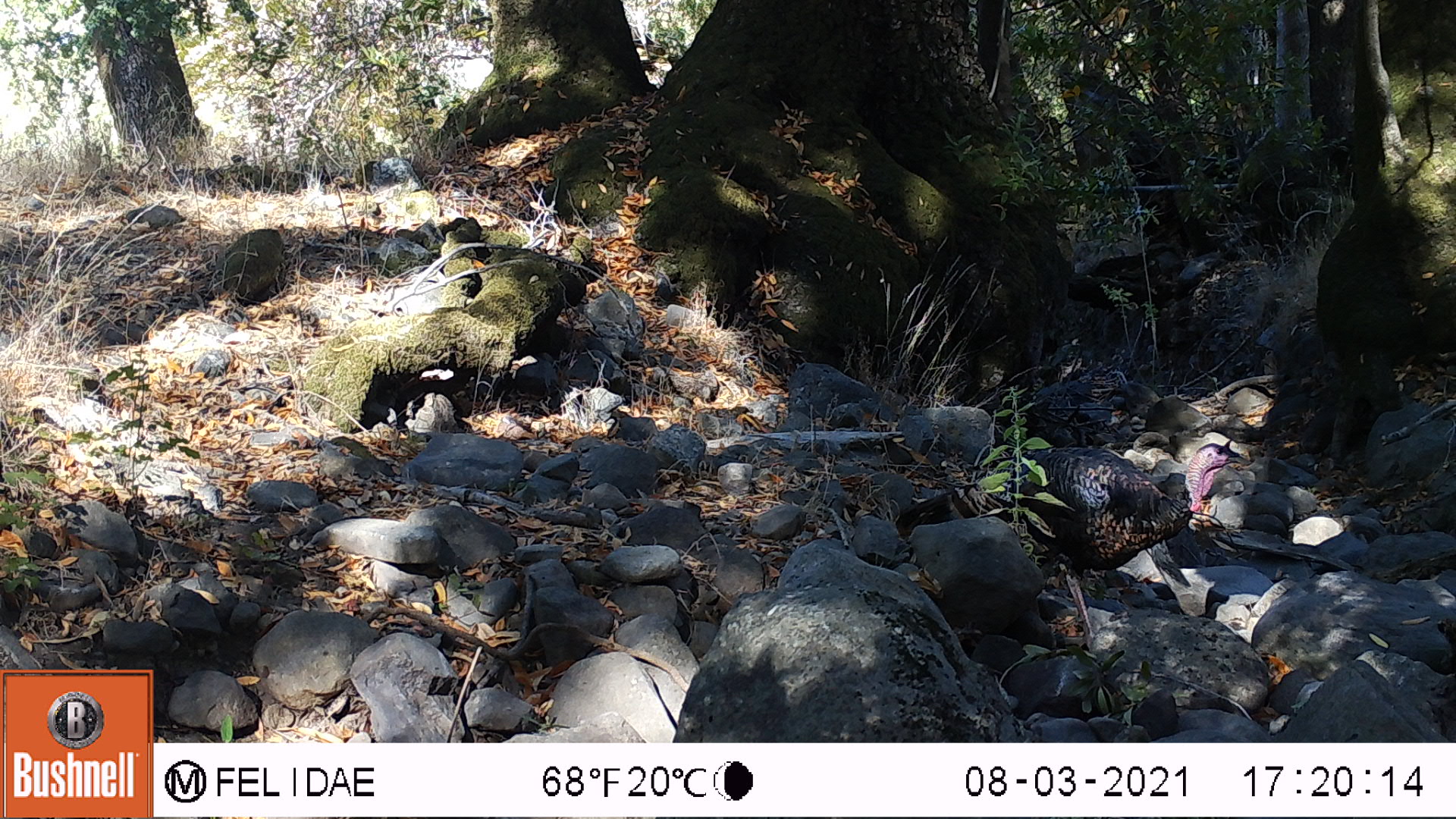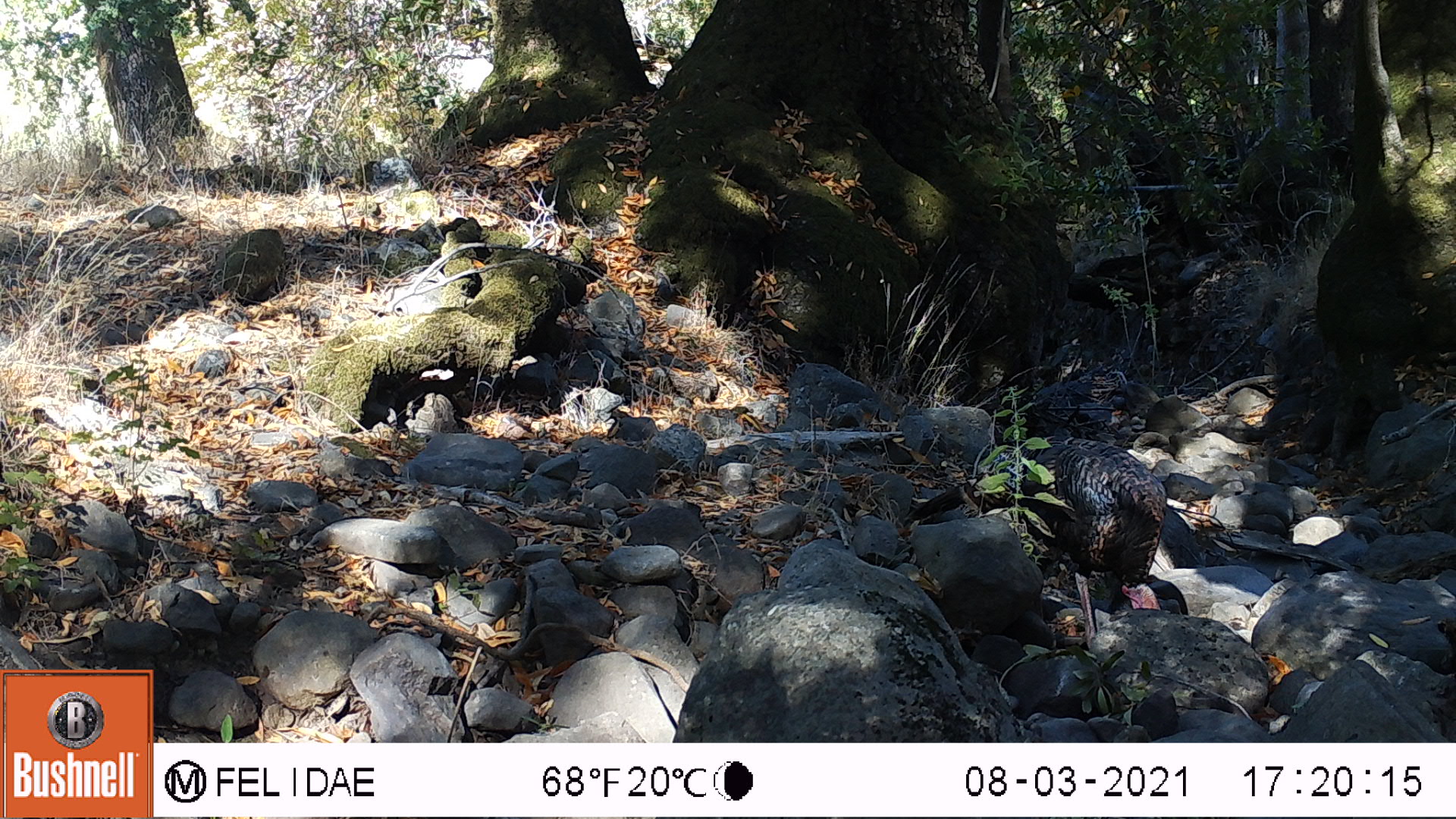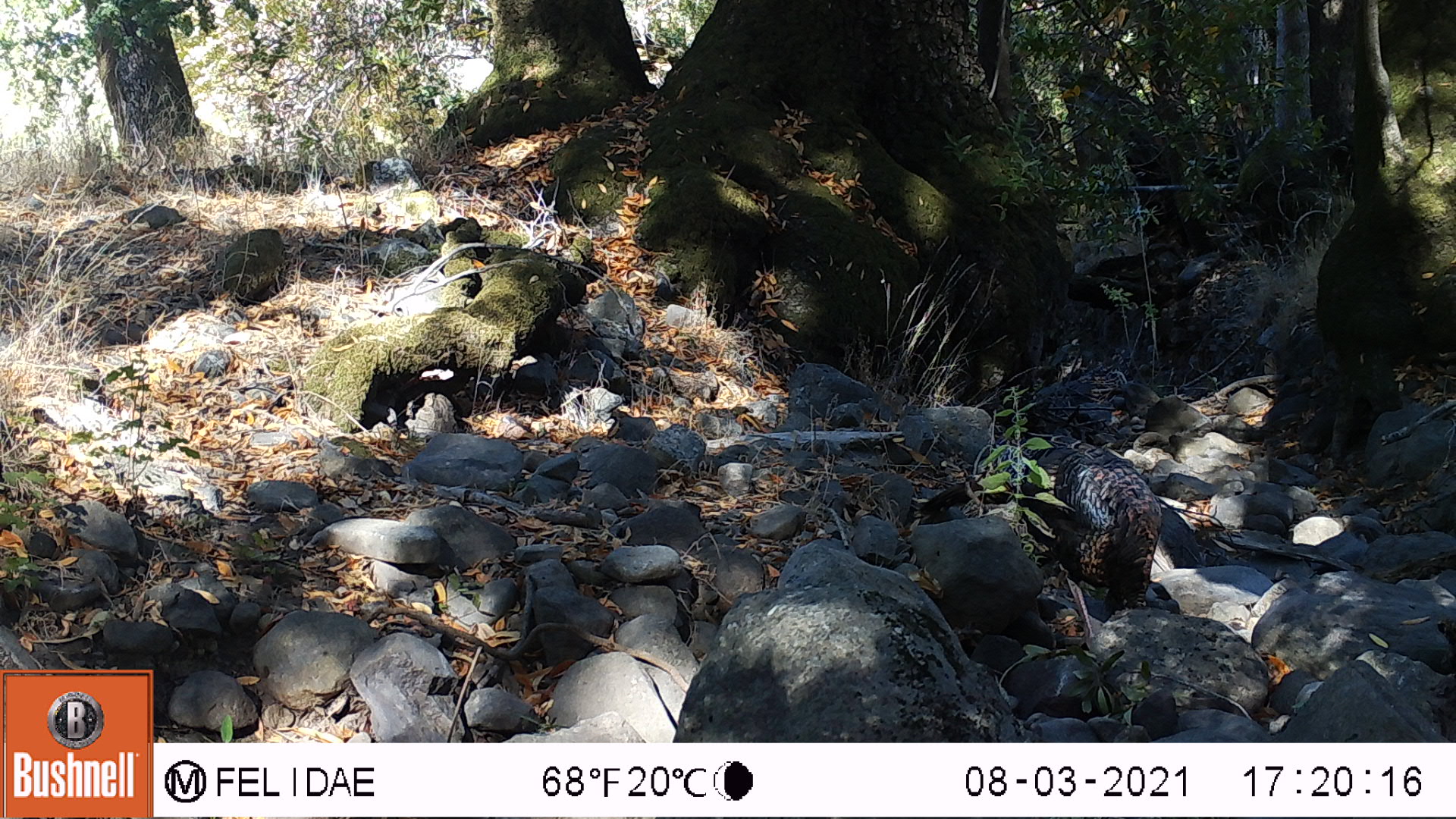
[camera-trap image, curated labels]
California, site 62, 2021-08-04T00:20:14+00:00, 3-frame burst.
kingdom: Animalia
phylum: Chordata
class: Aves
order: Galliformes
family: Phasianidae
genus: Meleagris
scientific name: Meleagris gallopavo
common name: turkey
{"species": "turkey (Meleagris gallopavo)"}